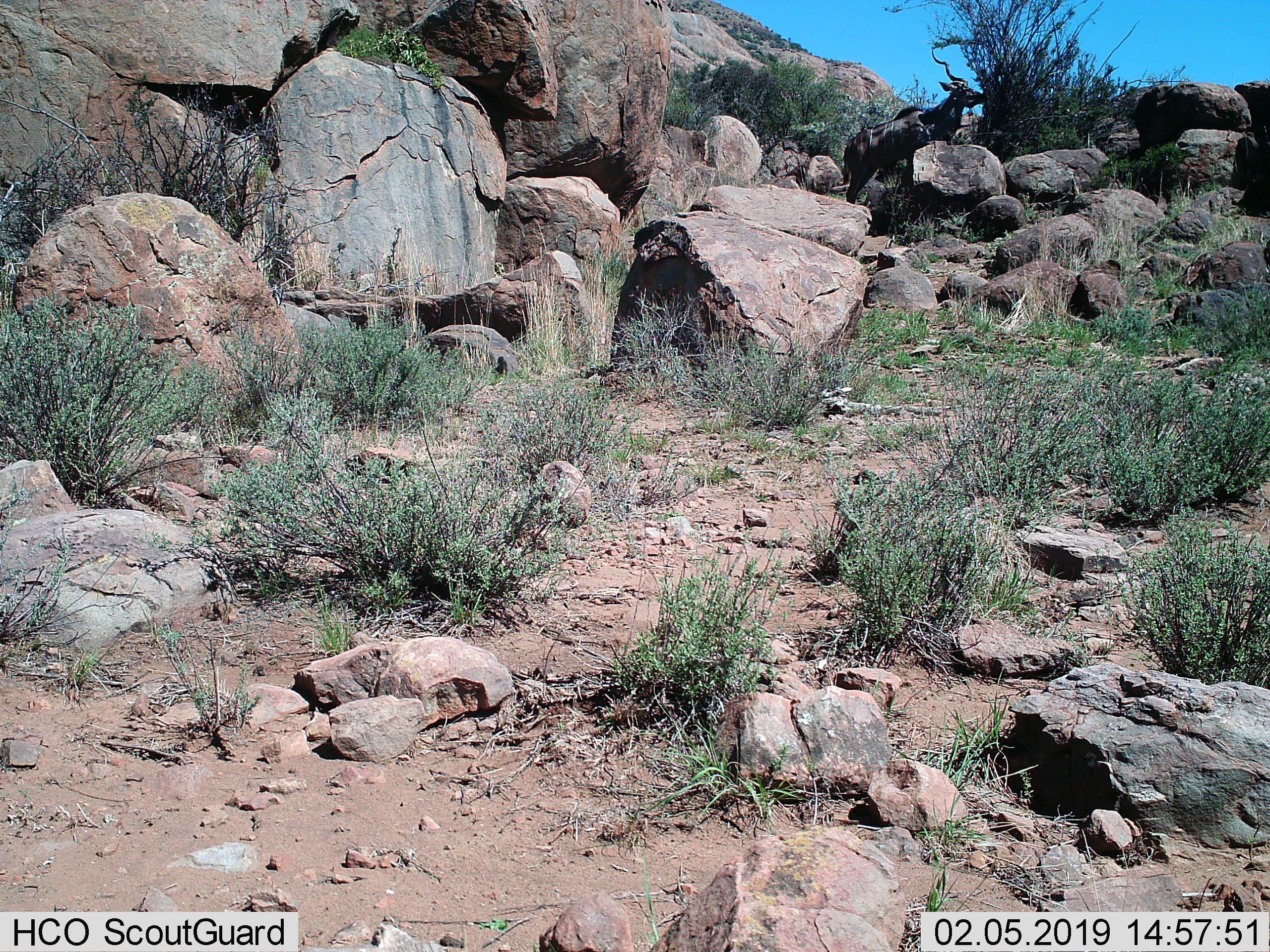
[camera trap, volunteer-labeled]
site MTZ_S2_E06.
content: unidentified animal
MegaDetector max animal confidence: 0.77